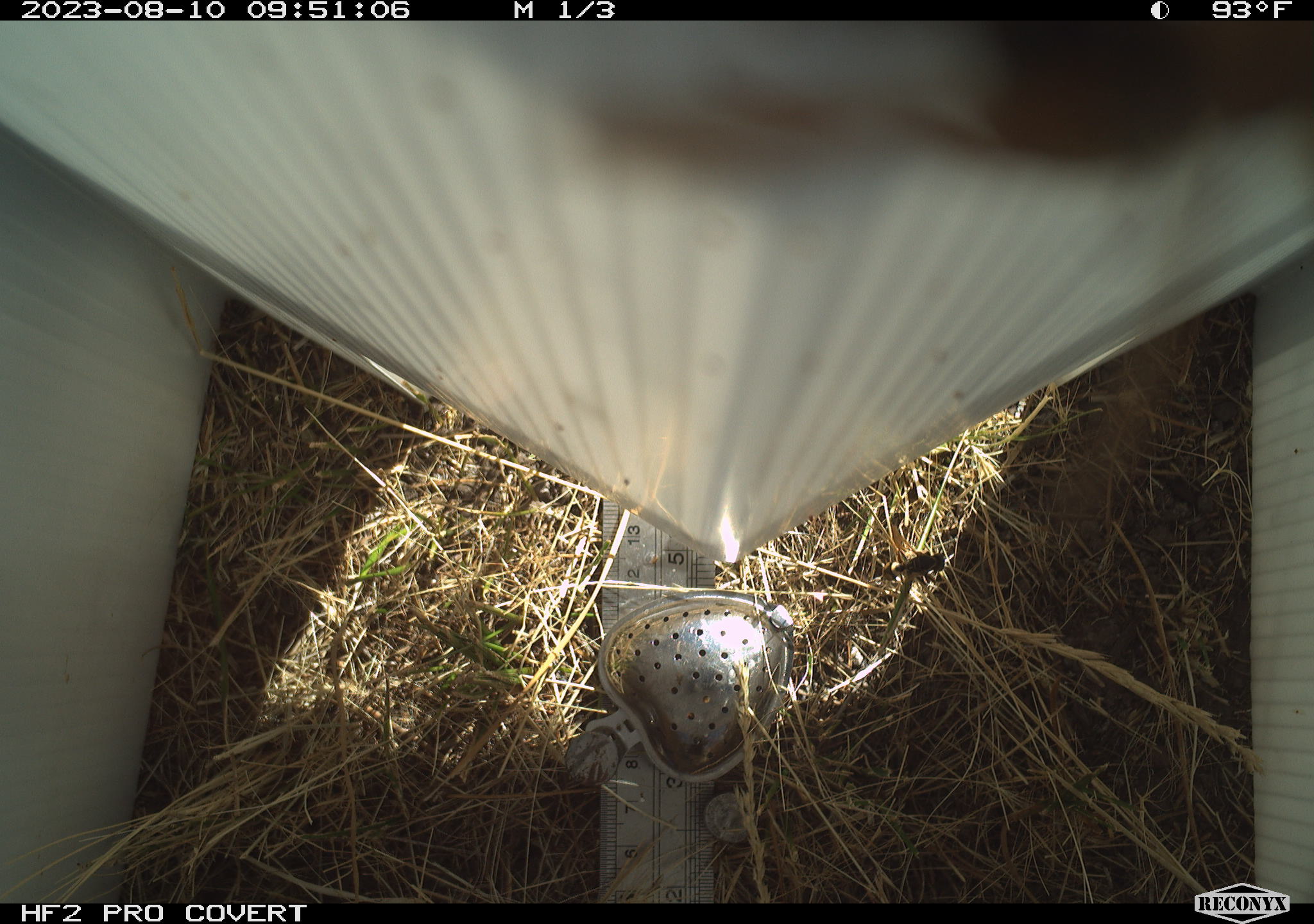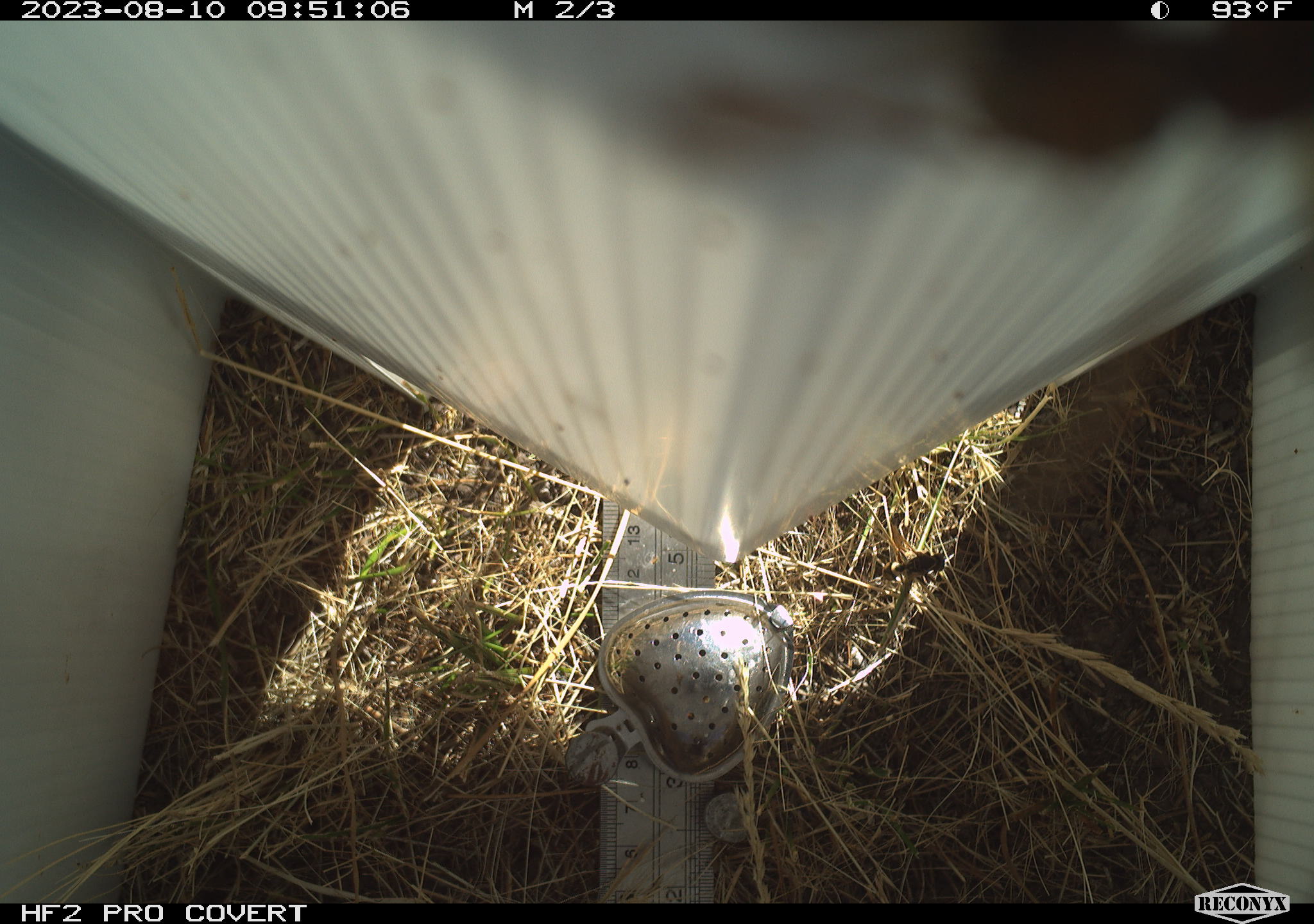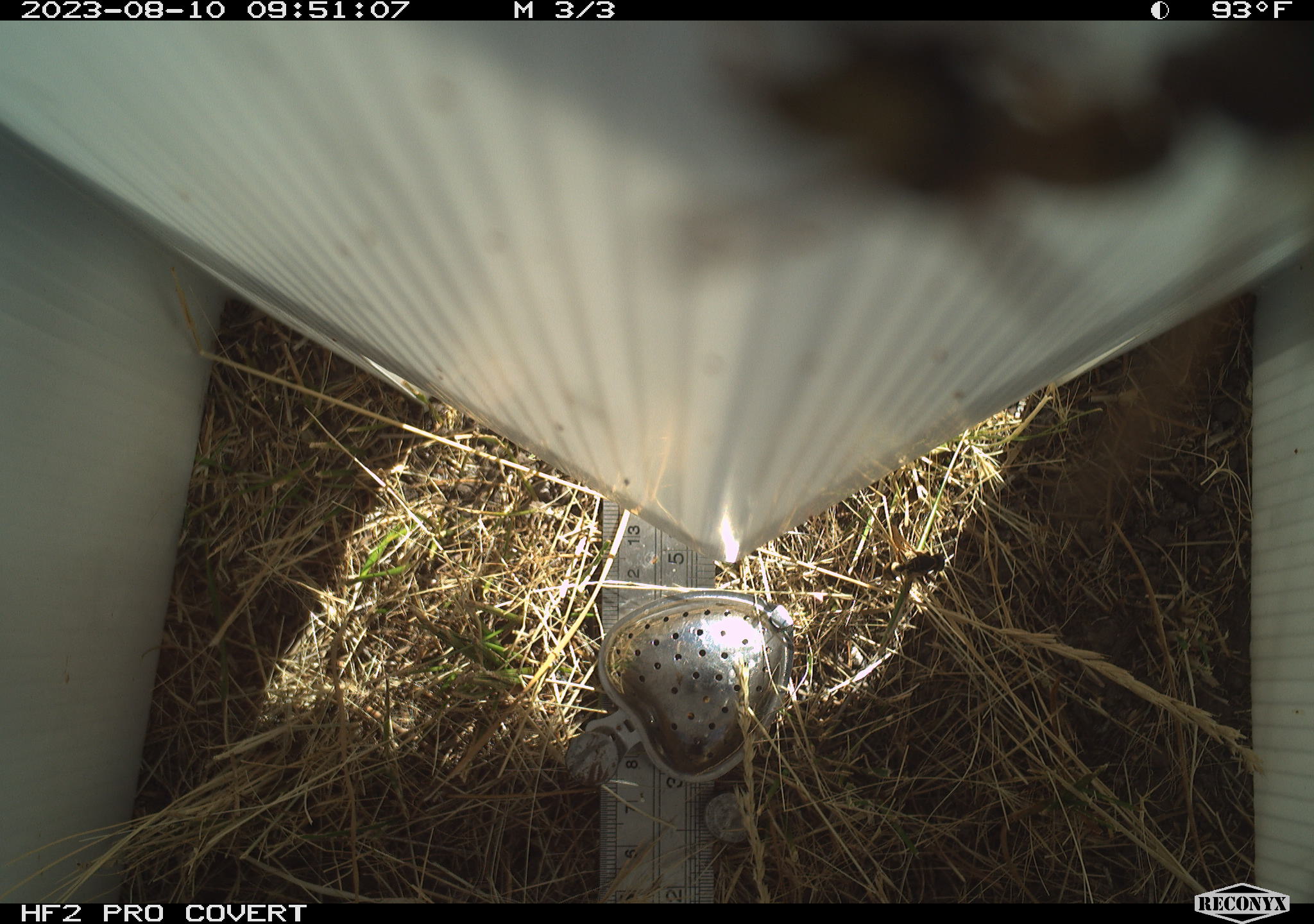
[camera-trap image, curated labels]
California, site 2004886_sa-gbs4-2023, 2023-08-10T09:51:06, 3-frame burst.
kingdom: Animalia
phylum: Arthropoda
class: Insecta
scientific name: Insecta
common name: insect